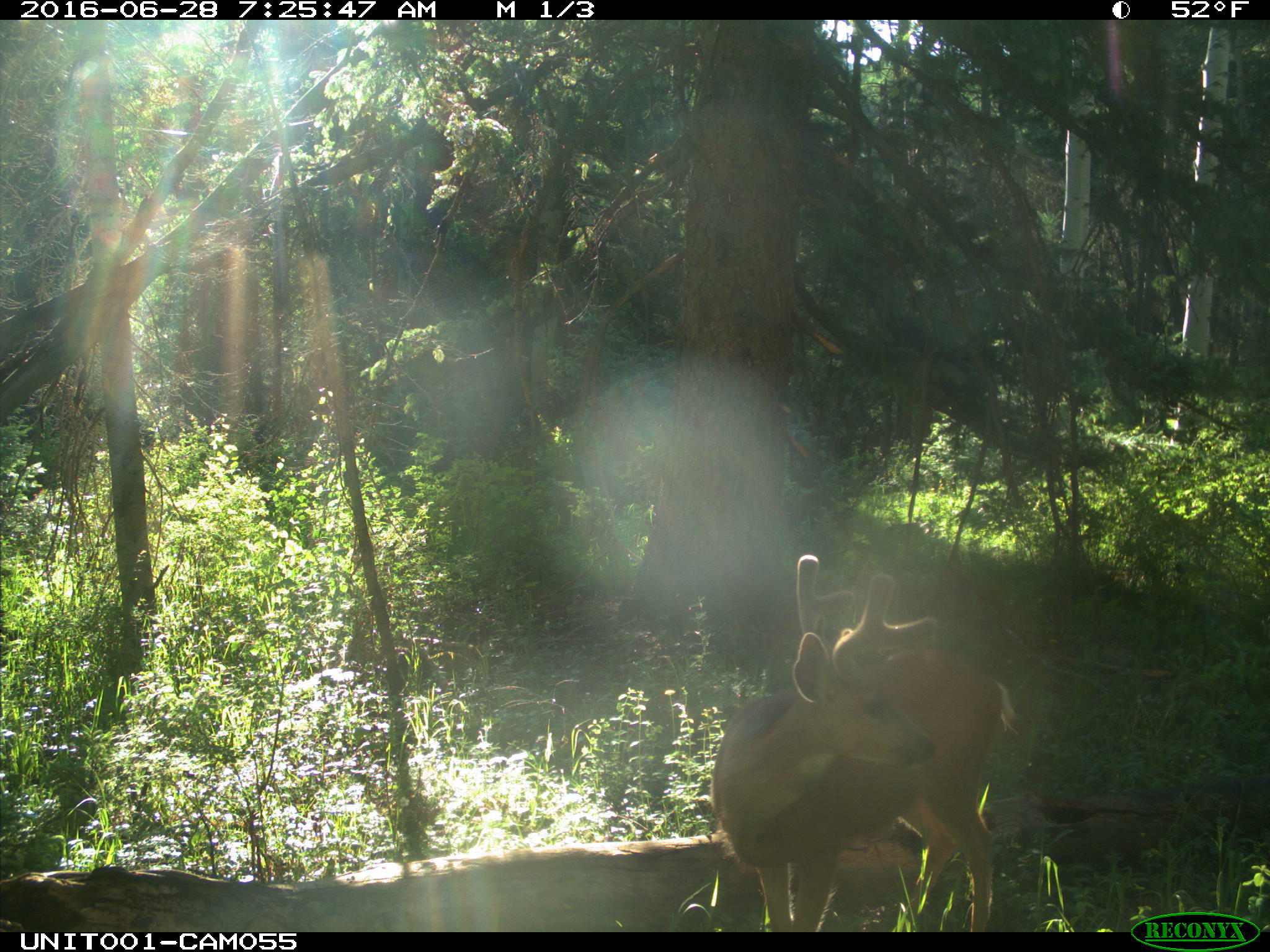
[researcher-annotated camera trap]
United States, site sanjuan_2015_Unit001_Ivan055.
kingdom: Animalia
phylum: Chordata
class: Mammalia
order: Artiodactyla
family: Cervidae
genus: Odocoileus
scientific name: Odocoileus hemionus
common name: mule deer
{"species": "Odocoileus hemionus (mule deer)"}